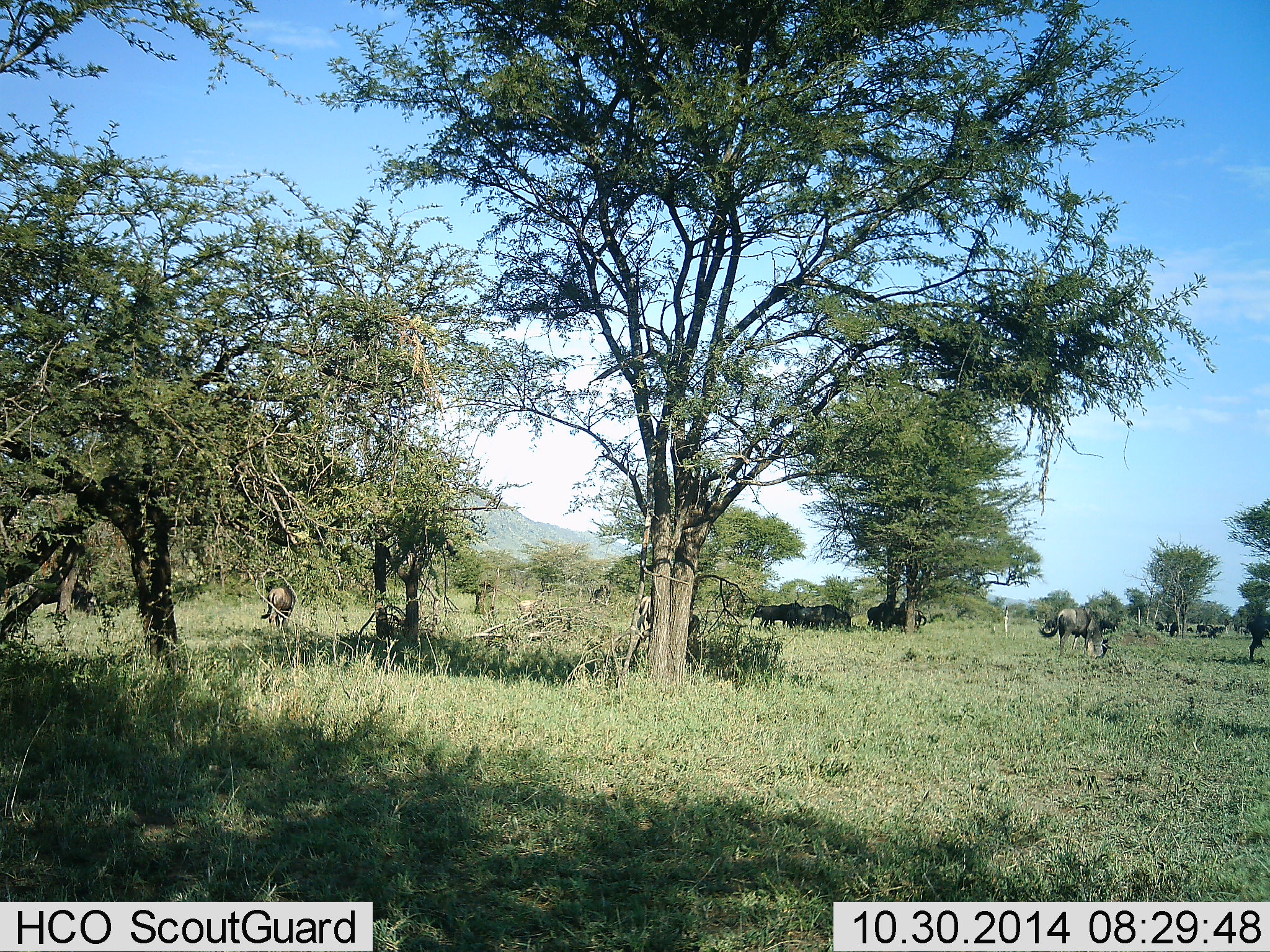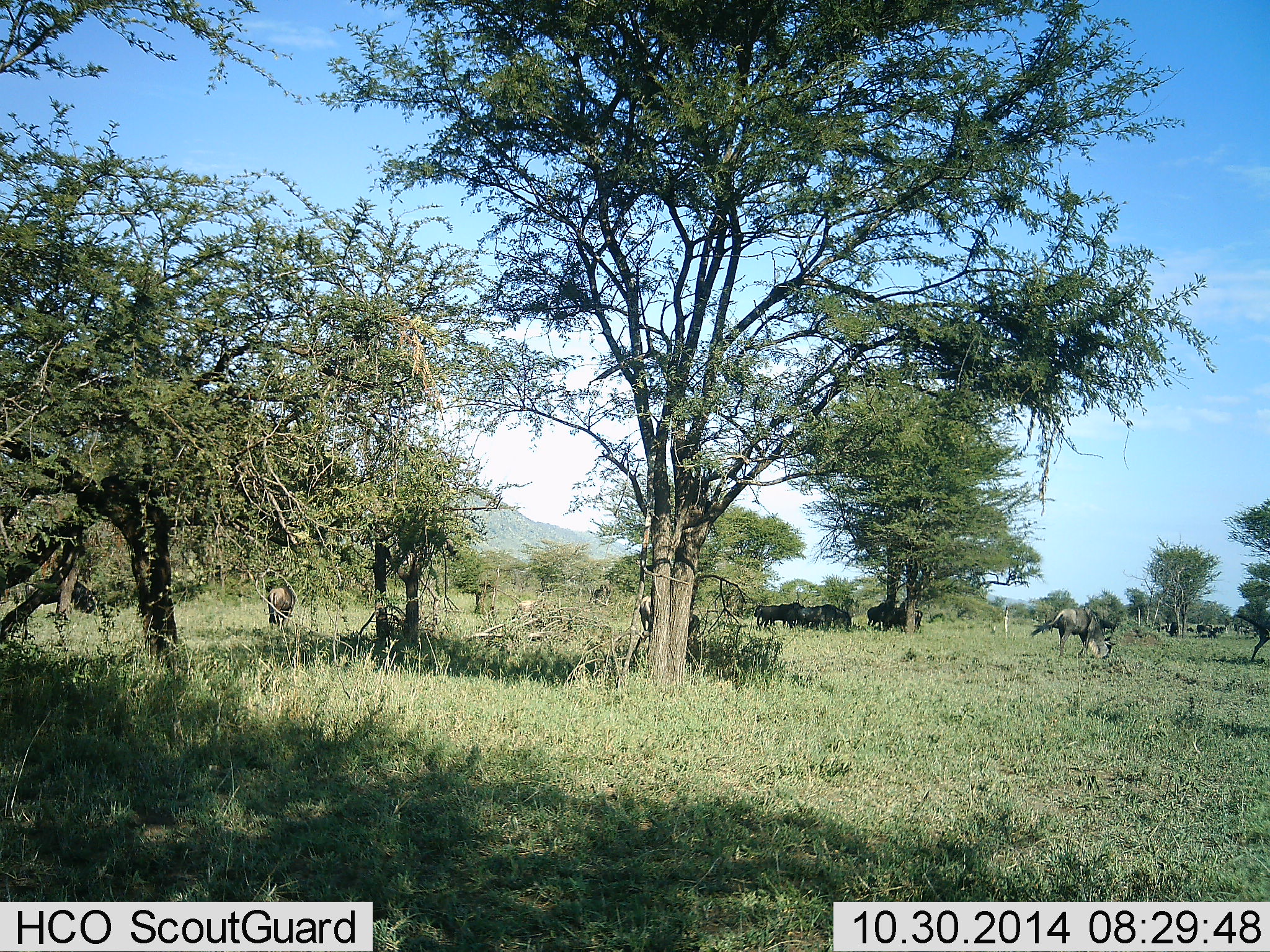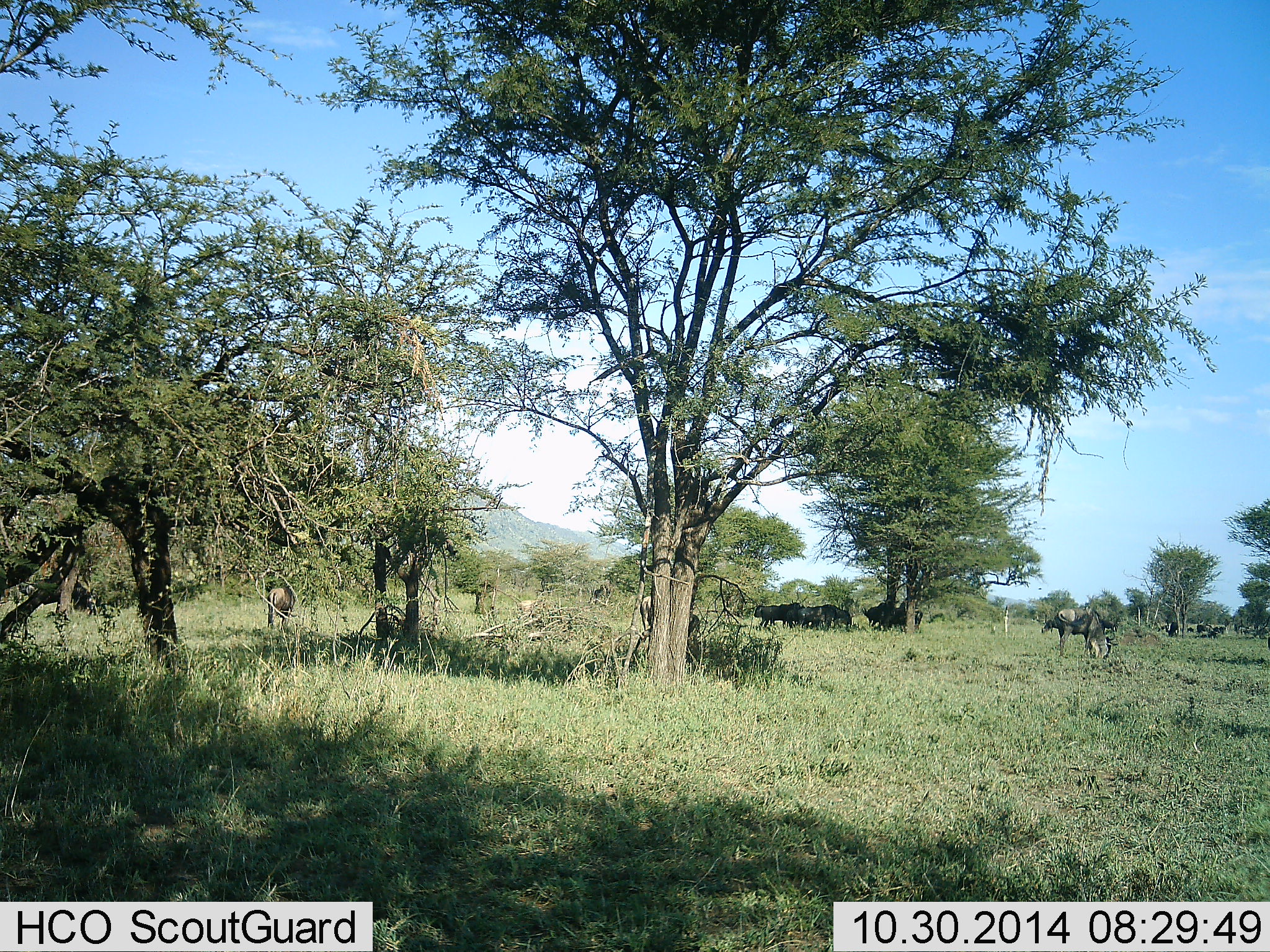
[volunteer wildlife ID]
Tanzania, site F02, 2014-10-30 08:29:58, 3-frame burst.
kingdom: Animalia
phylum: Chordata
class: Mammalia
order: Artiodactyla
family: Bovidae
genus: Connochaetes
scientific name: Connochaetes taurinus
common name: blue wildebeest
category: wildebeest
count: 11-50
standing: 90%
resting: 20%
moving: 10%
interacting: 0%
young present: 0%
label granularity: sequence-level